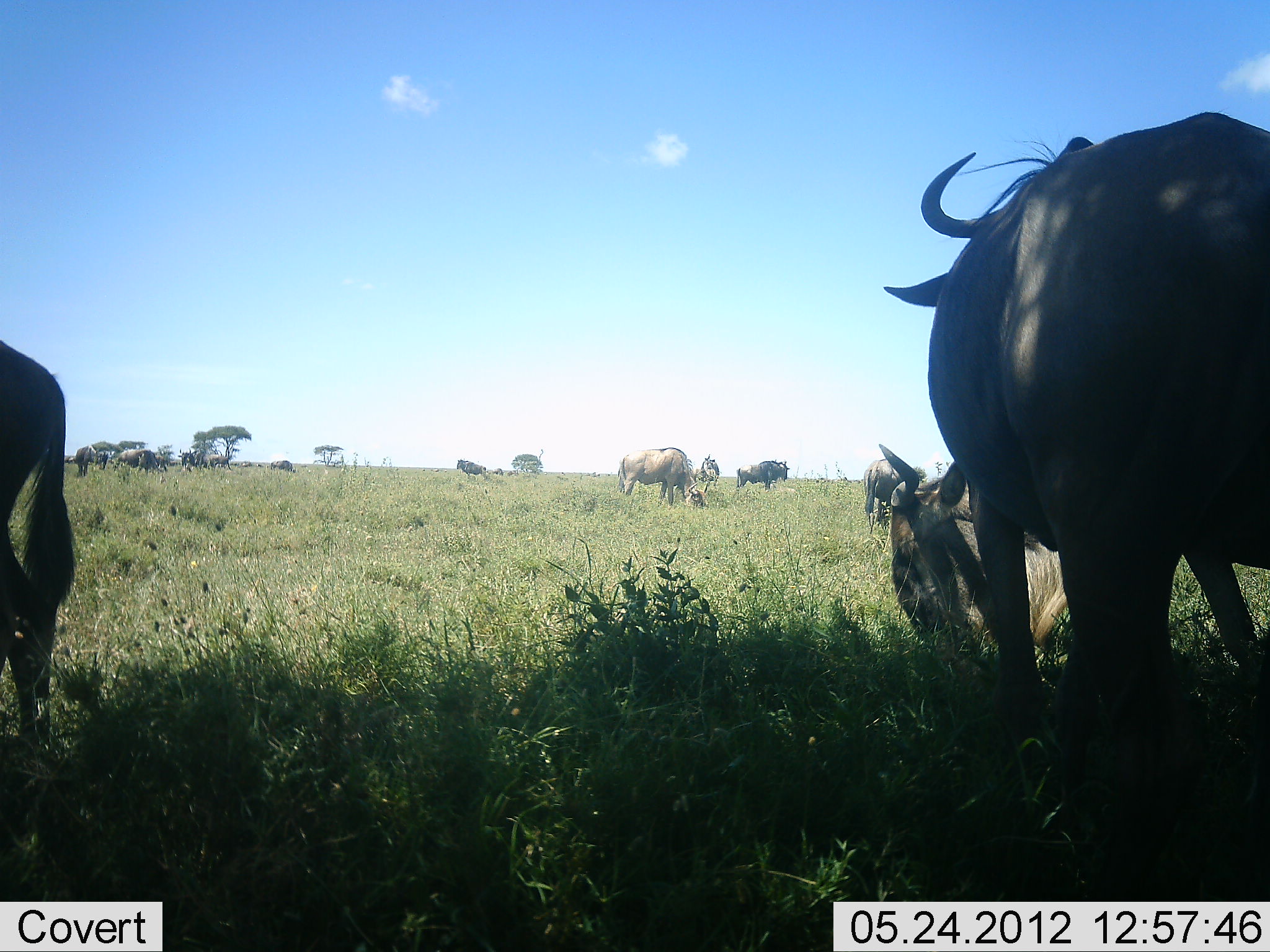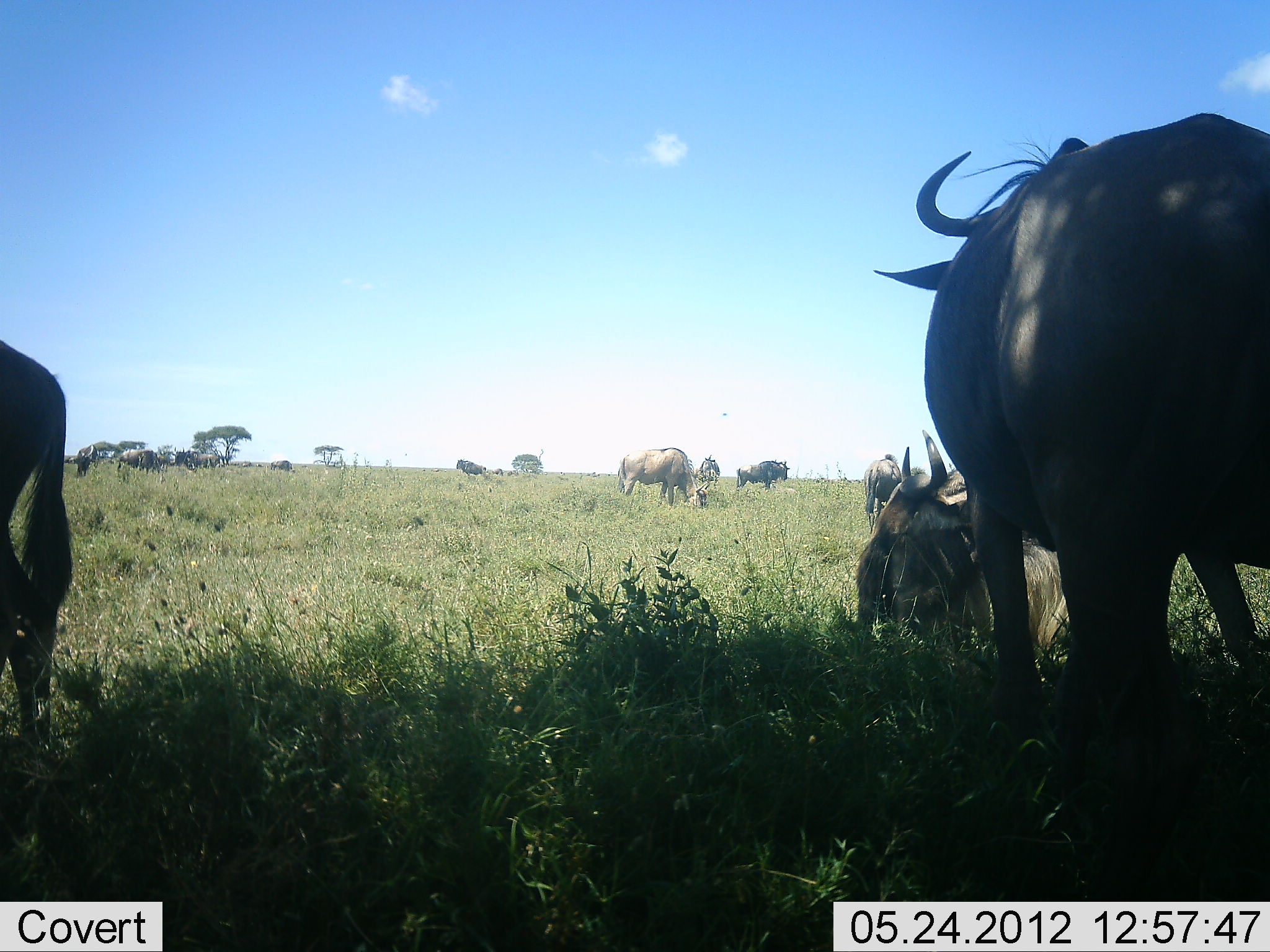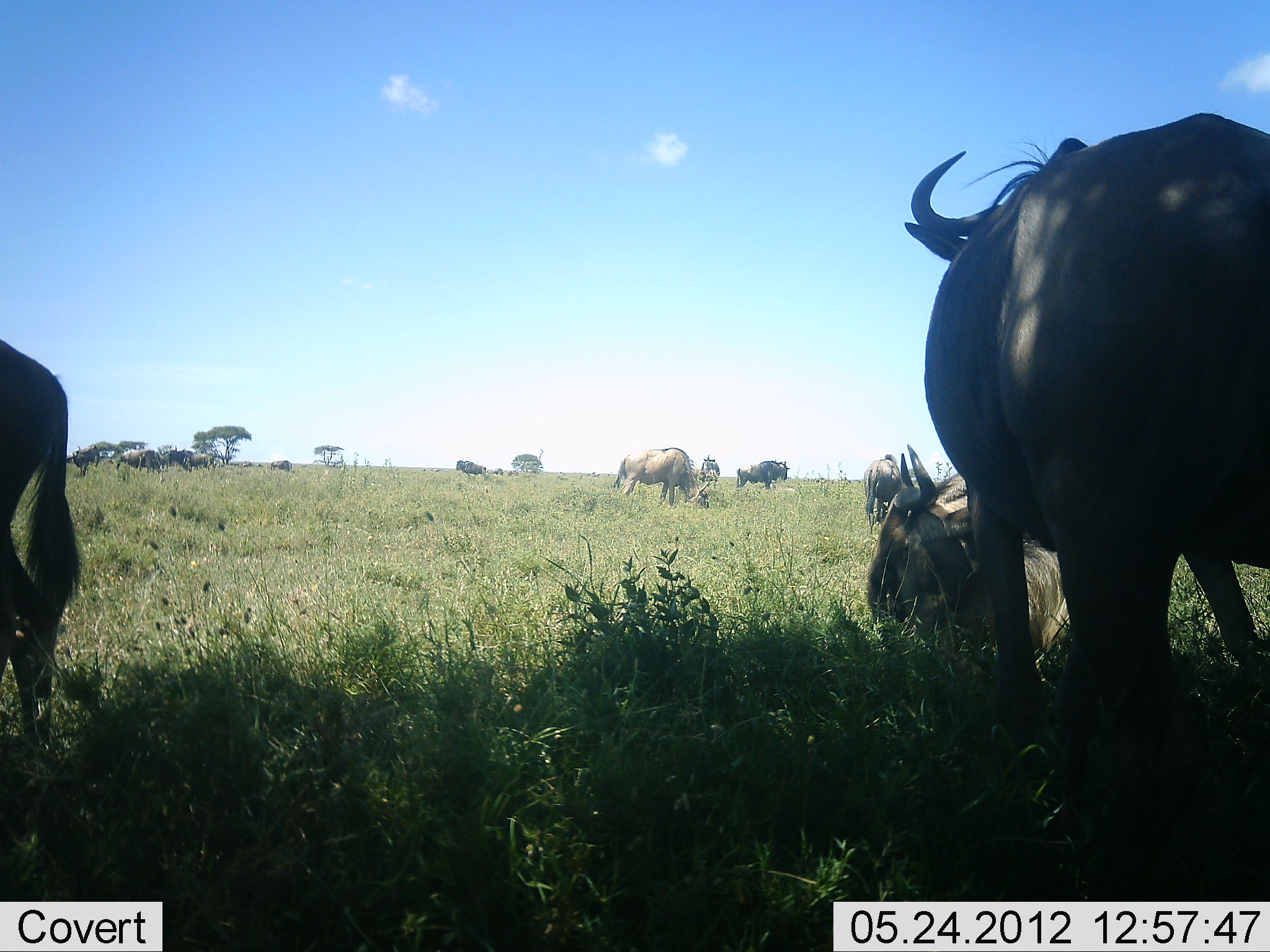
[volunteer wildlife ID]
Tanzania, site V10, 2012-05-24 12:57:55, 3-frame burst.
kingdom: Animalia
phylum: Chordata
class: Mammalia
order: Artiodactyla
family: Bovidae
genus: Connochaetes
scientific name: Connochaetes taurinus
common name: blue wildebeest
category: wildebeest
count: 11-50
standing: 82%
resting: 91%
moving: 36%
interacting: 18%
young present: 9%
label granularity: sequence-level